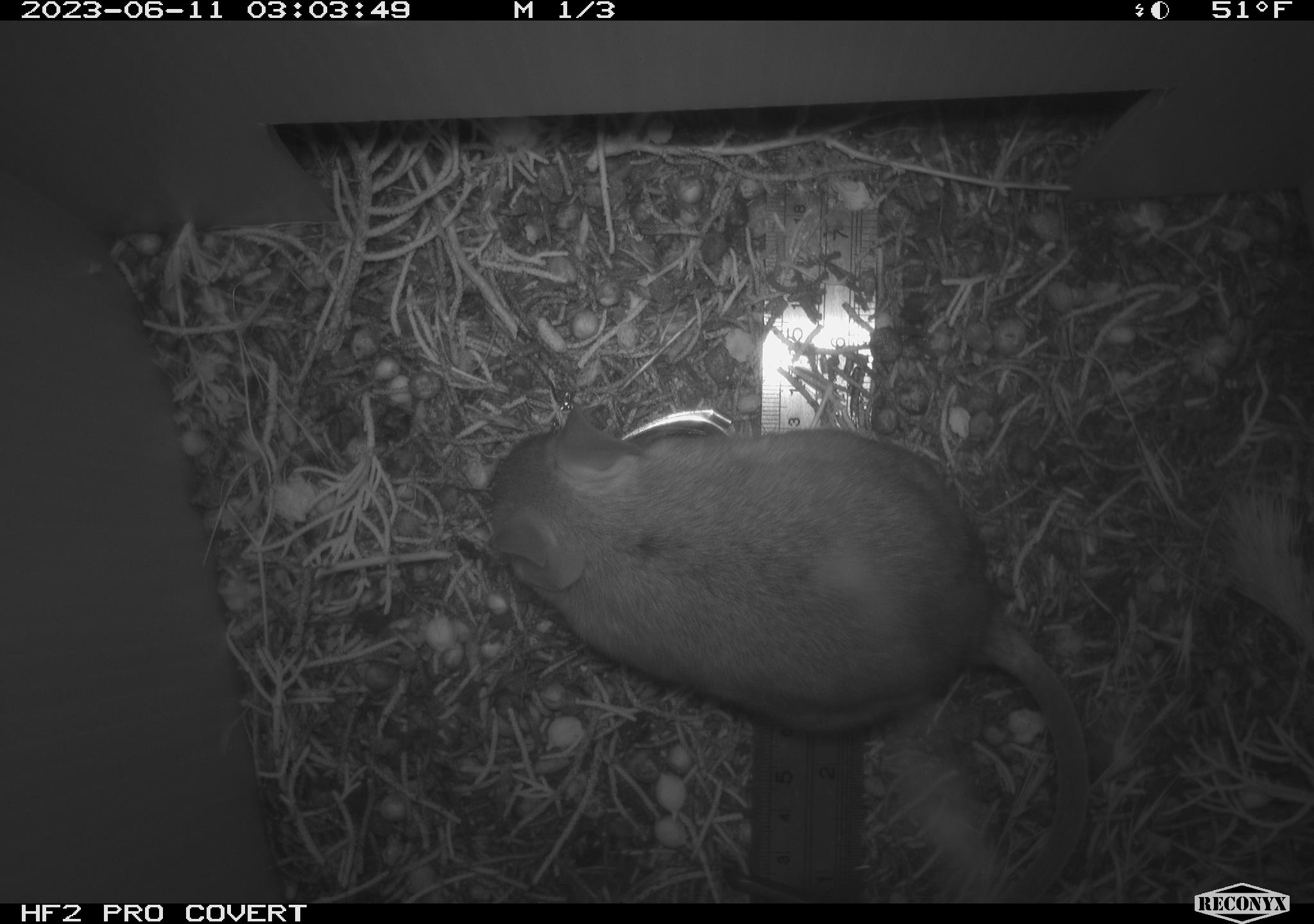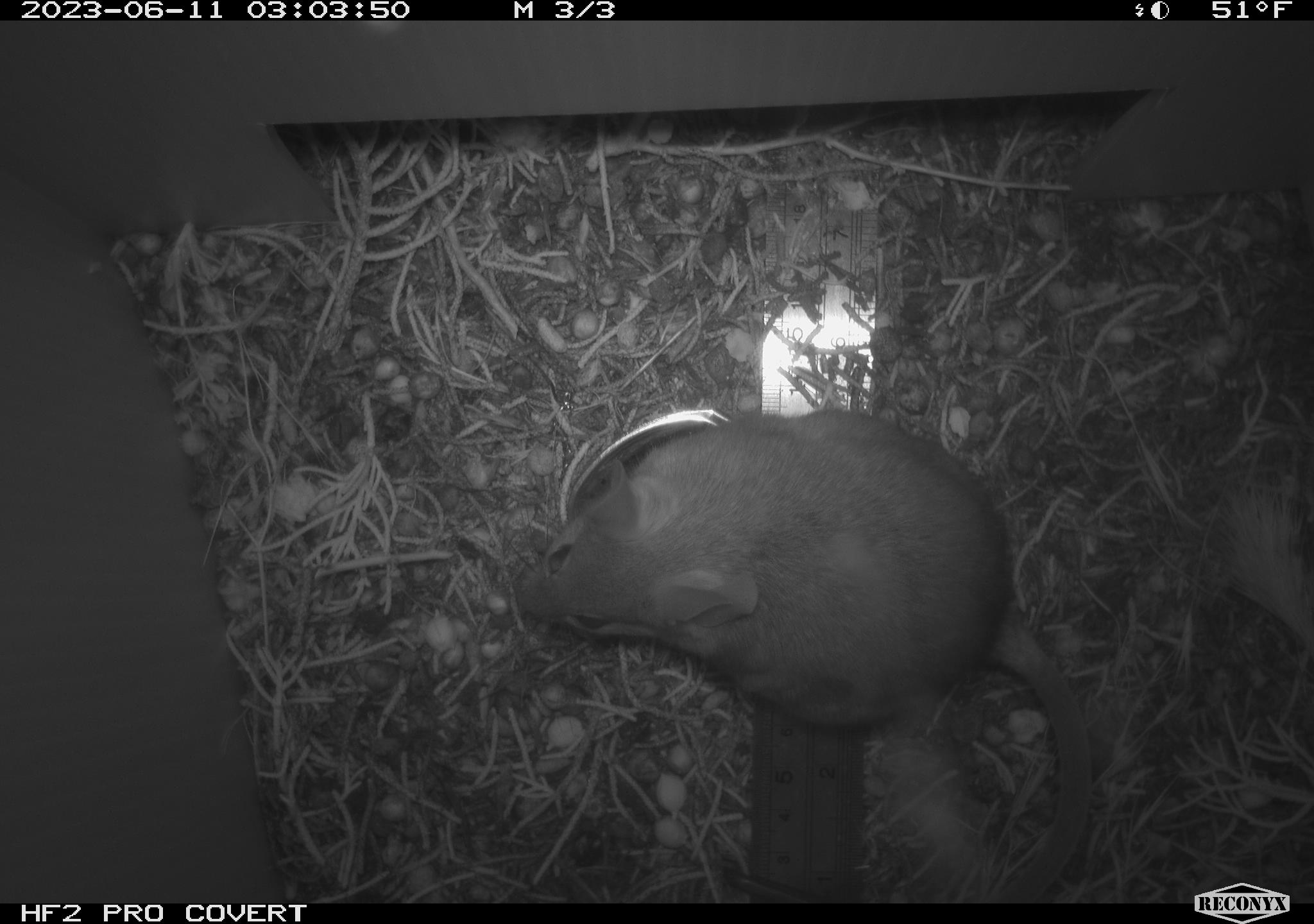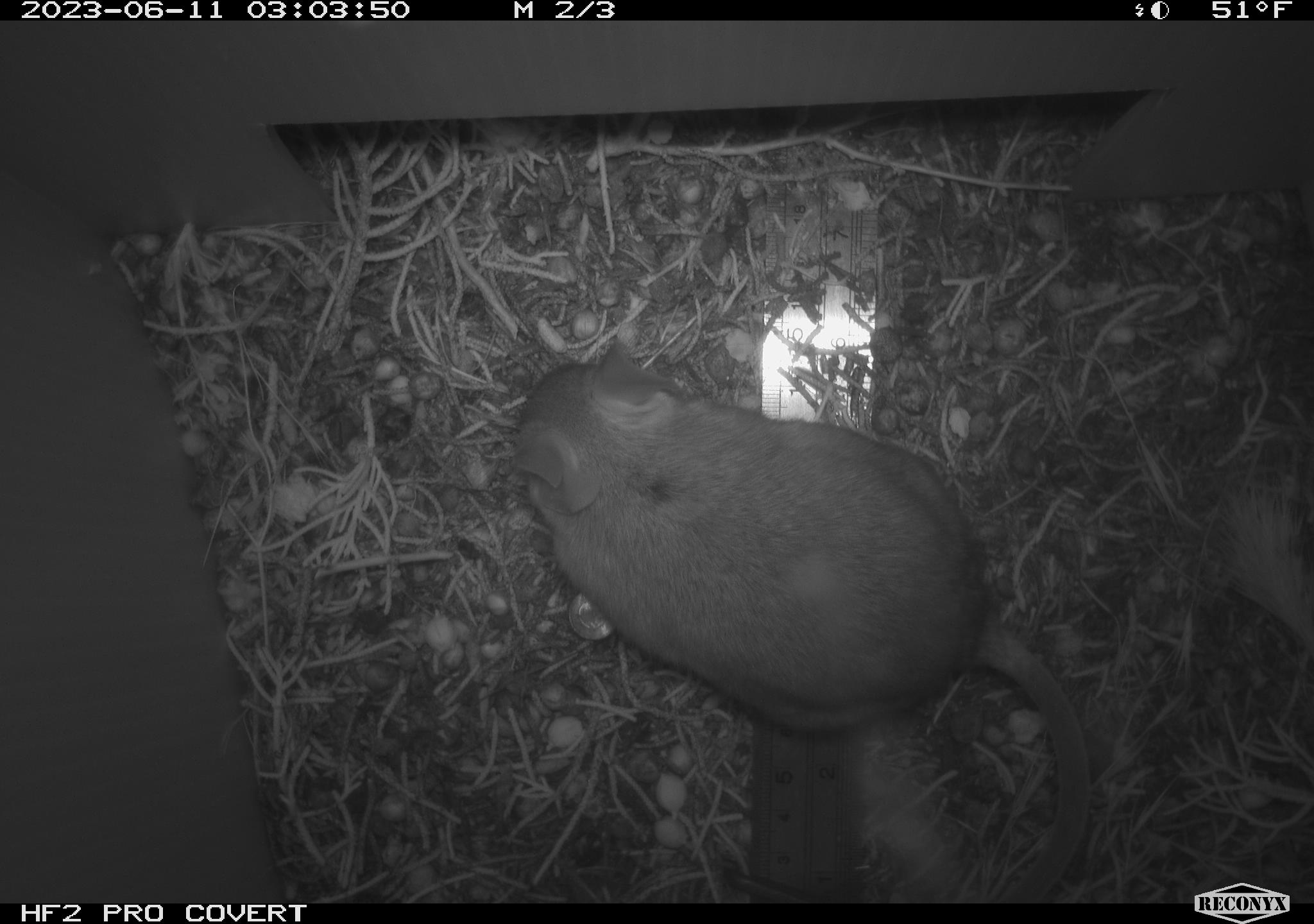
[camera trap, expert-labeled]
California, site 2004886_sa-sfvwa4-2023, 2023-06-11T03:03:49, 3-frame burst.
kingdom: Animalia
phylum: Chordata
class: Mammalia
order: Rodentia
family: Cricetidae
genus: Neotoma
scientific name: Neotoma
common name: pack rat or woodrat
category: neotoma species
Neotoma species (pack rat or woodrat) (Neotoma).